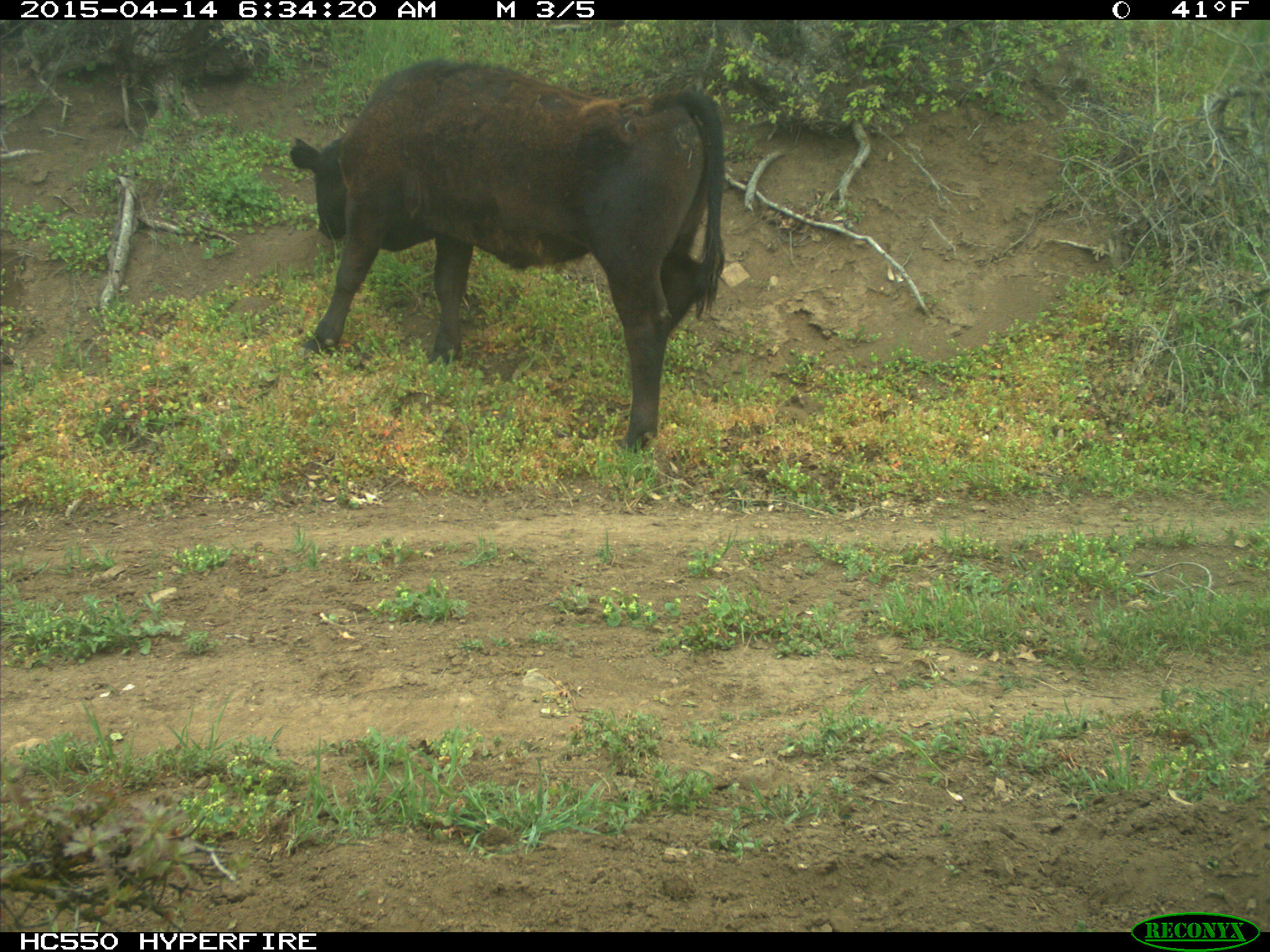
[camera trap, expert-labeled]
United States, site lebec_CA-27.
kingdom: Animalia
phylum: Chordata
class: Mammalia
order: Artiodactyla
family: Bovidae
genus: Bos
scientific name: Bos taurus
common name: domestic cow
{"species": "Bos taurus (domestic cow)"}